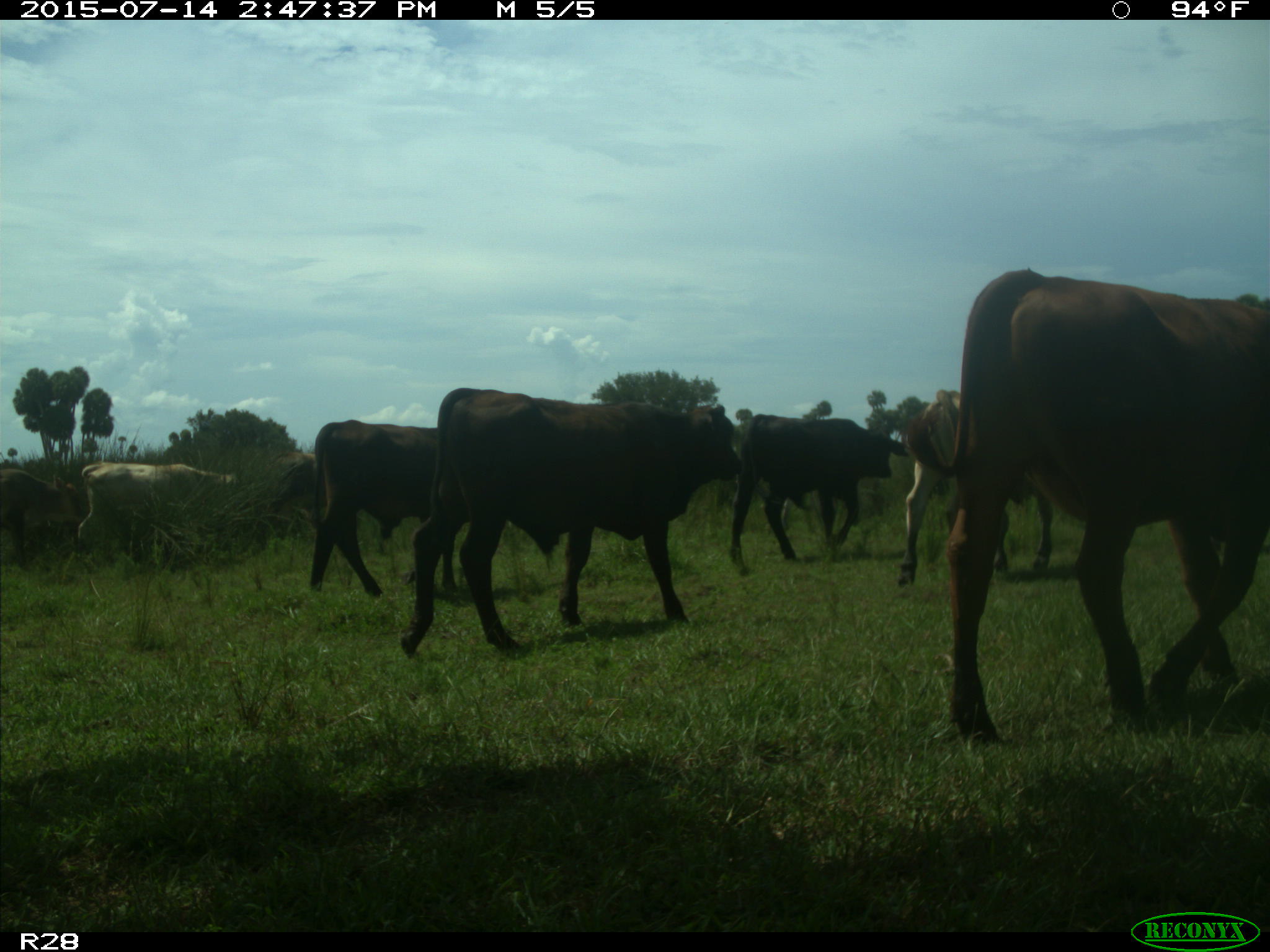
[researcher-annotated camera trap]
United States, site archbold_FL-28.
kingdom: Animalia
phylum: Chordata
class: Mammalia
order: Artiodactyla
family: Bovidae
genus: Bos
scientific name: Bos taurus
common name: domestic cow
Bos taurus (domestic cow).